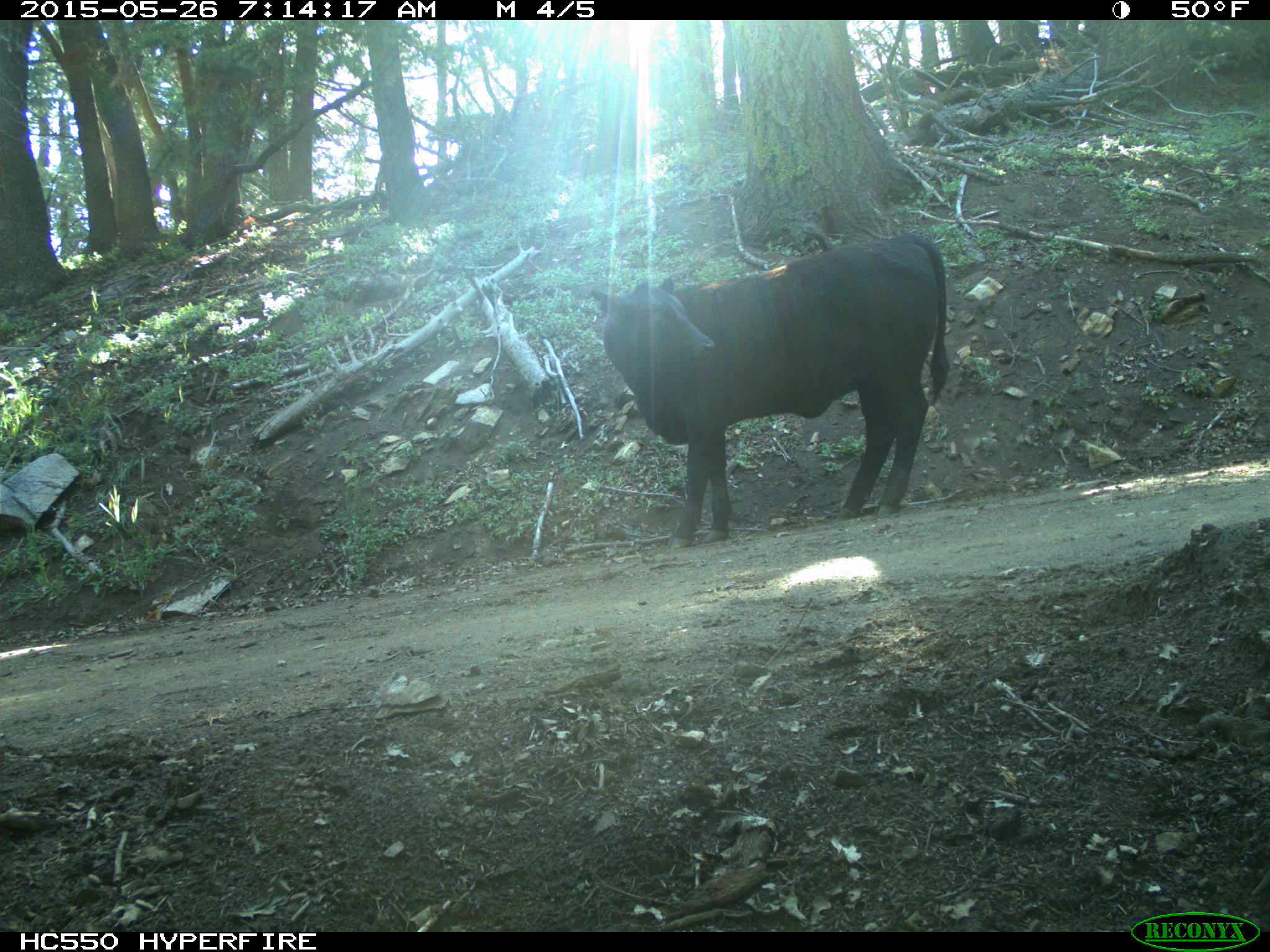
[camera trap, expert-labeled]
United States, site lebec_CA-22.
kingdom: Animalia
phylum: Chordata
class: Mammalia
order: Artiodactyla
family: Bovidae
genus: Bos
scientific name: Bos taurus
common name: domestic cow